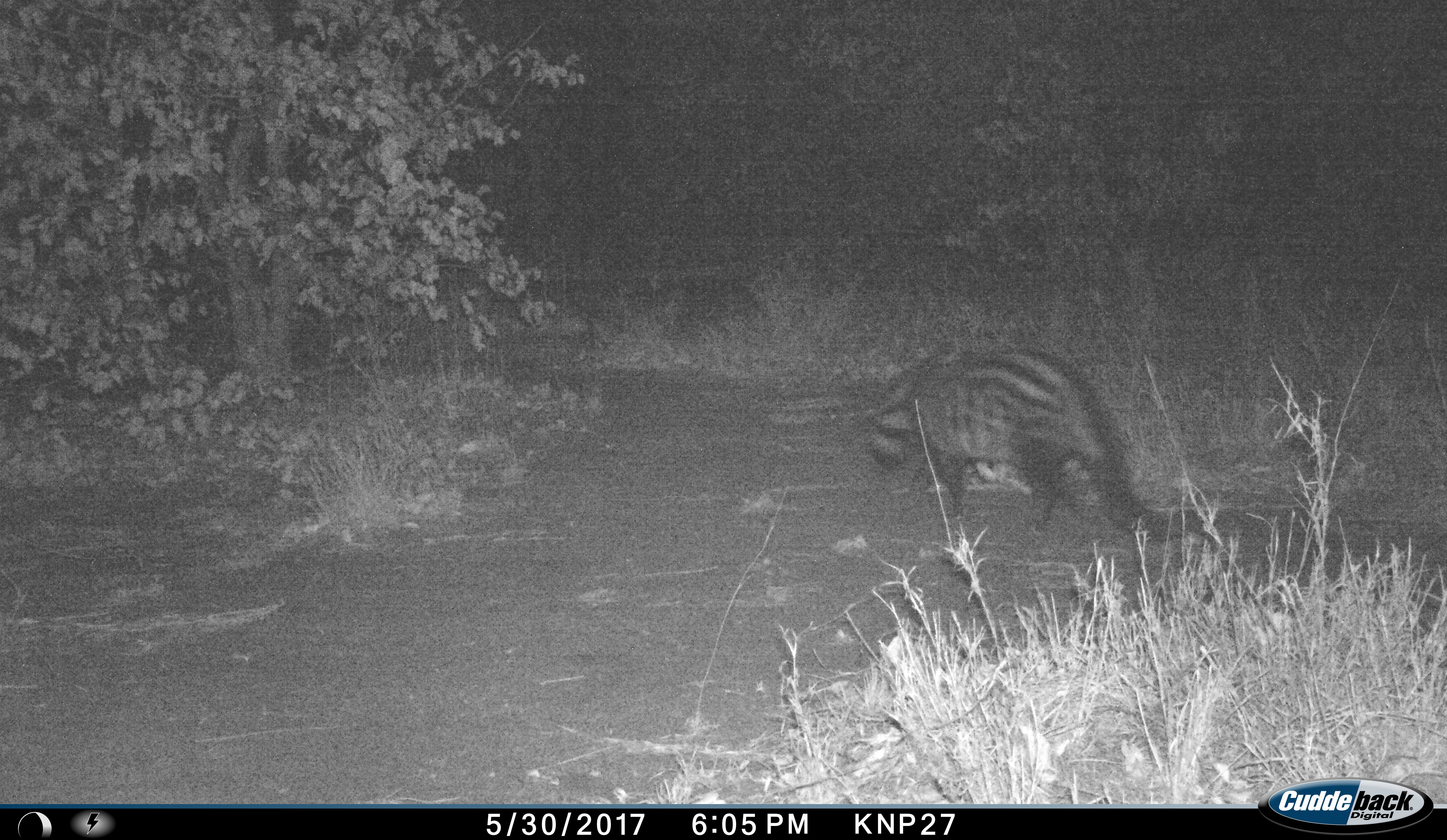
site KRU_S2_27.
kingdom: Animalia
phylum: Chordata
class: Mammalia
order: Carnivora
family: Viverridae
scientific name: Viverridae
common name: civet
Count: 1.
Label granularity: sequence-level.